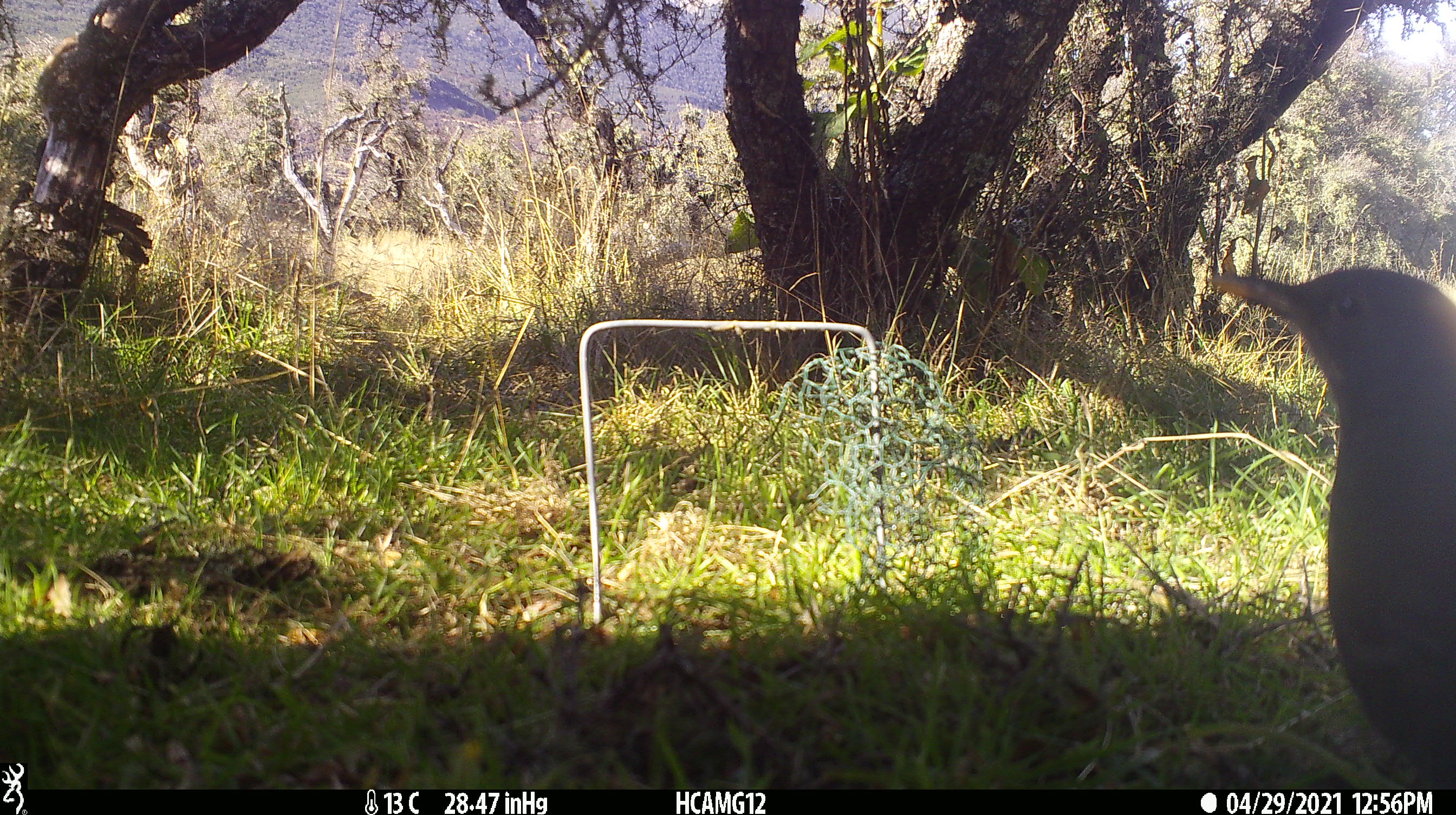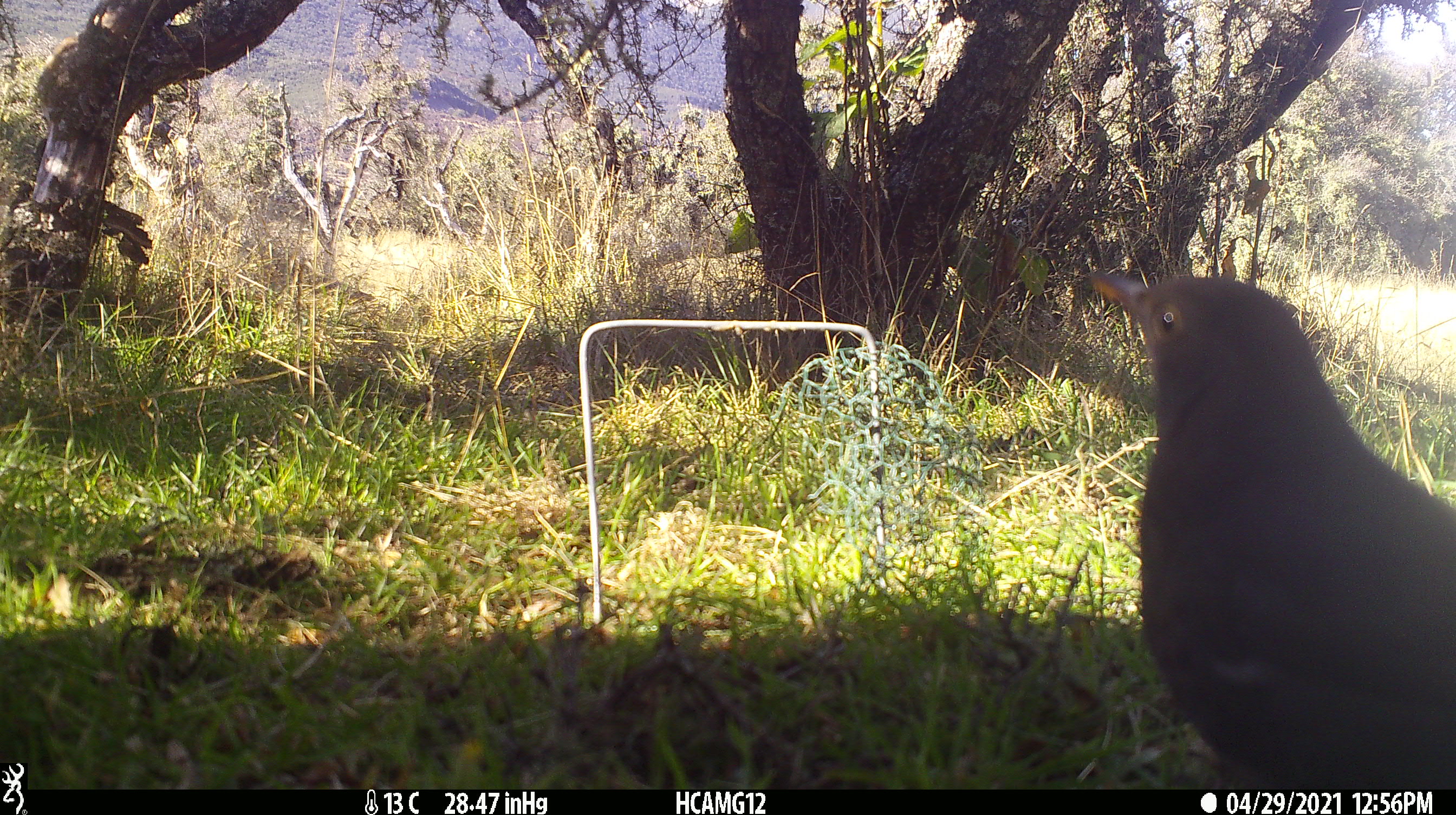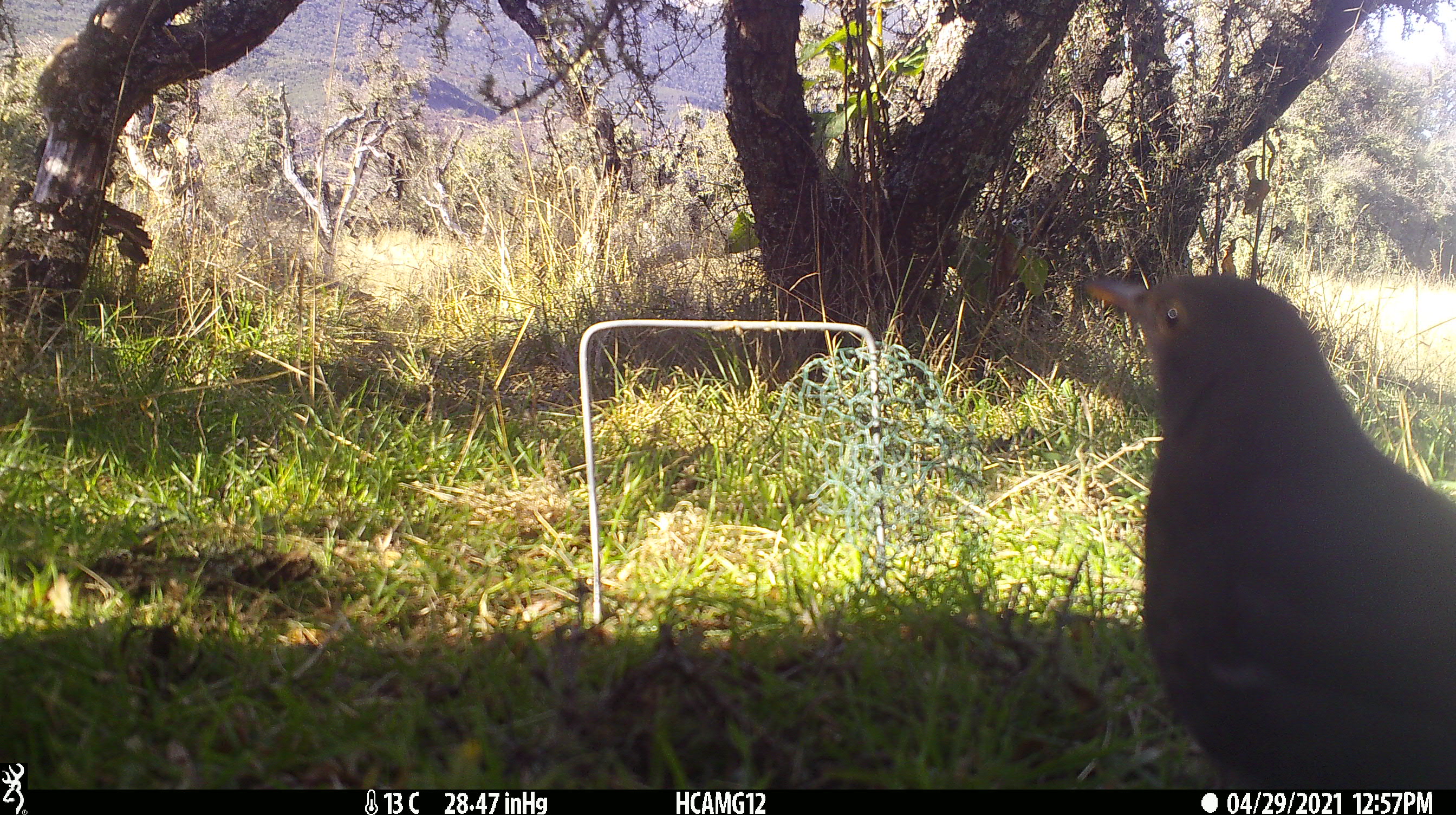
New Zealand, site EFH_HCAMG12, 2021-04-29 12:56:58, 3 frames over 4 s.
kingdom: Animalia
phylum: Chordata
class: Aves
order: Passeriformes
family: Turdidae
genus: Turdus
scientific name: Turdus merula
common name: eurasian blackbird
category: blackbird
Blackbird (eurasian blackbird) (Turdus merula).